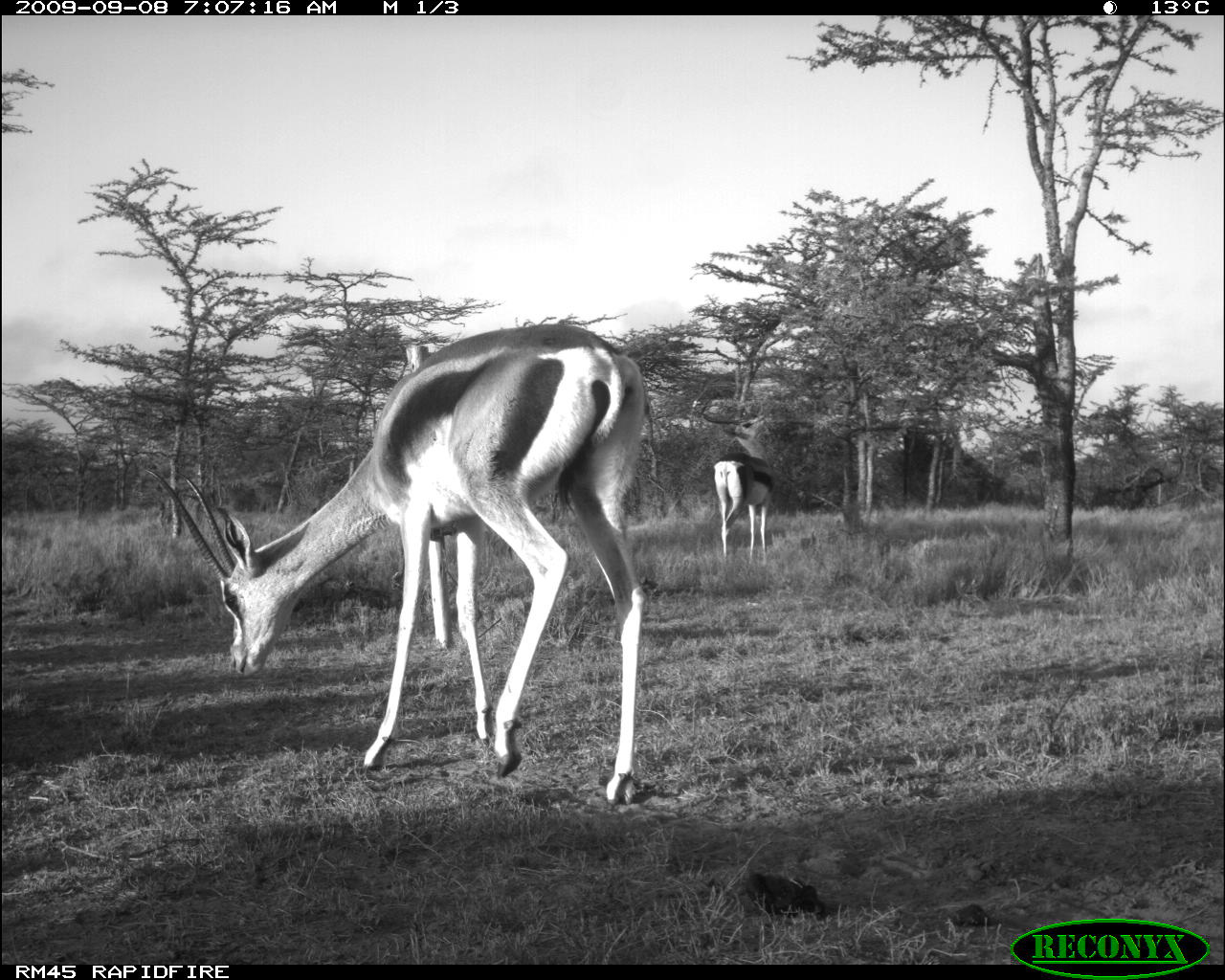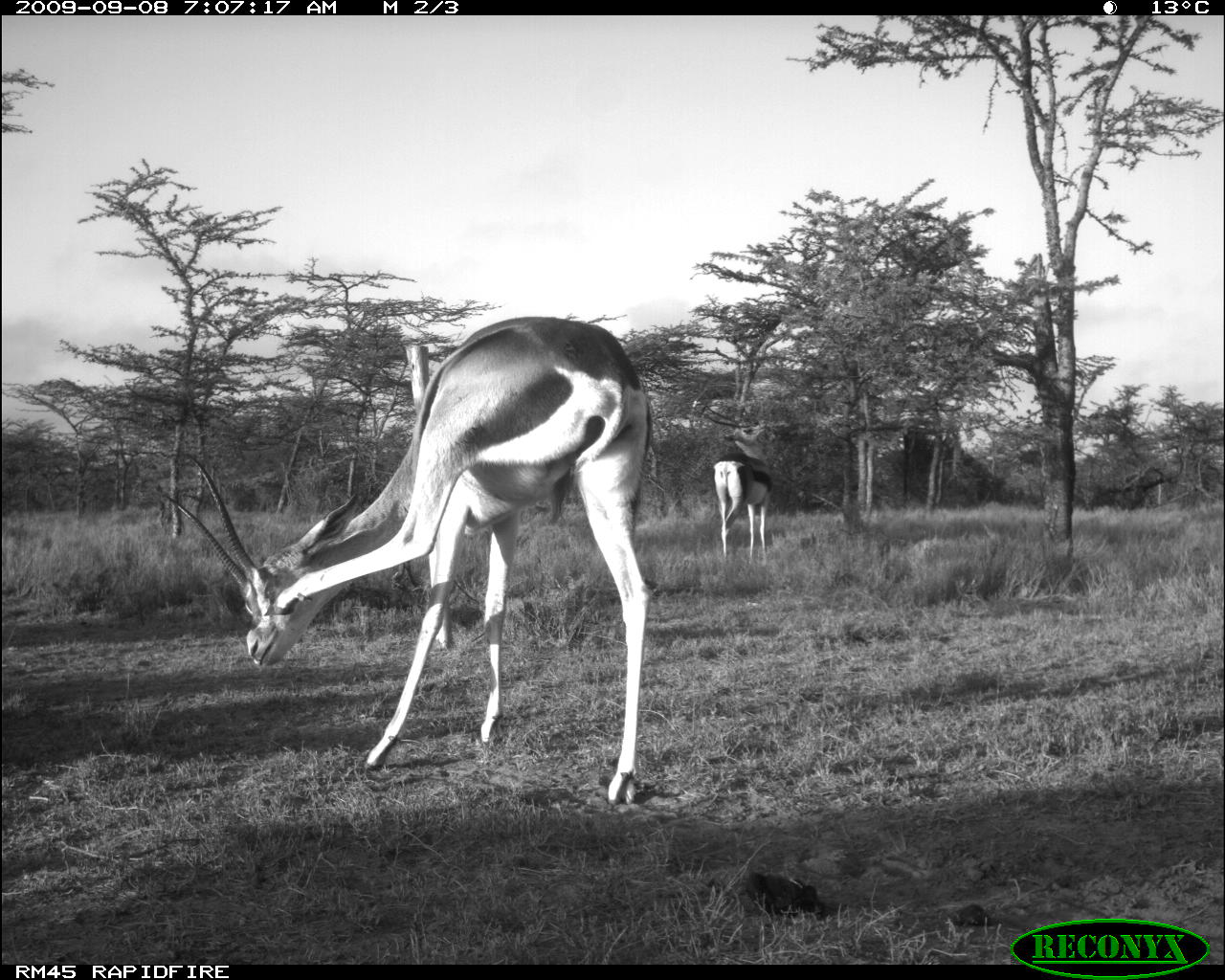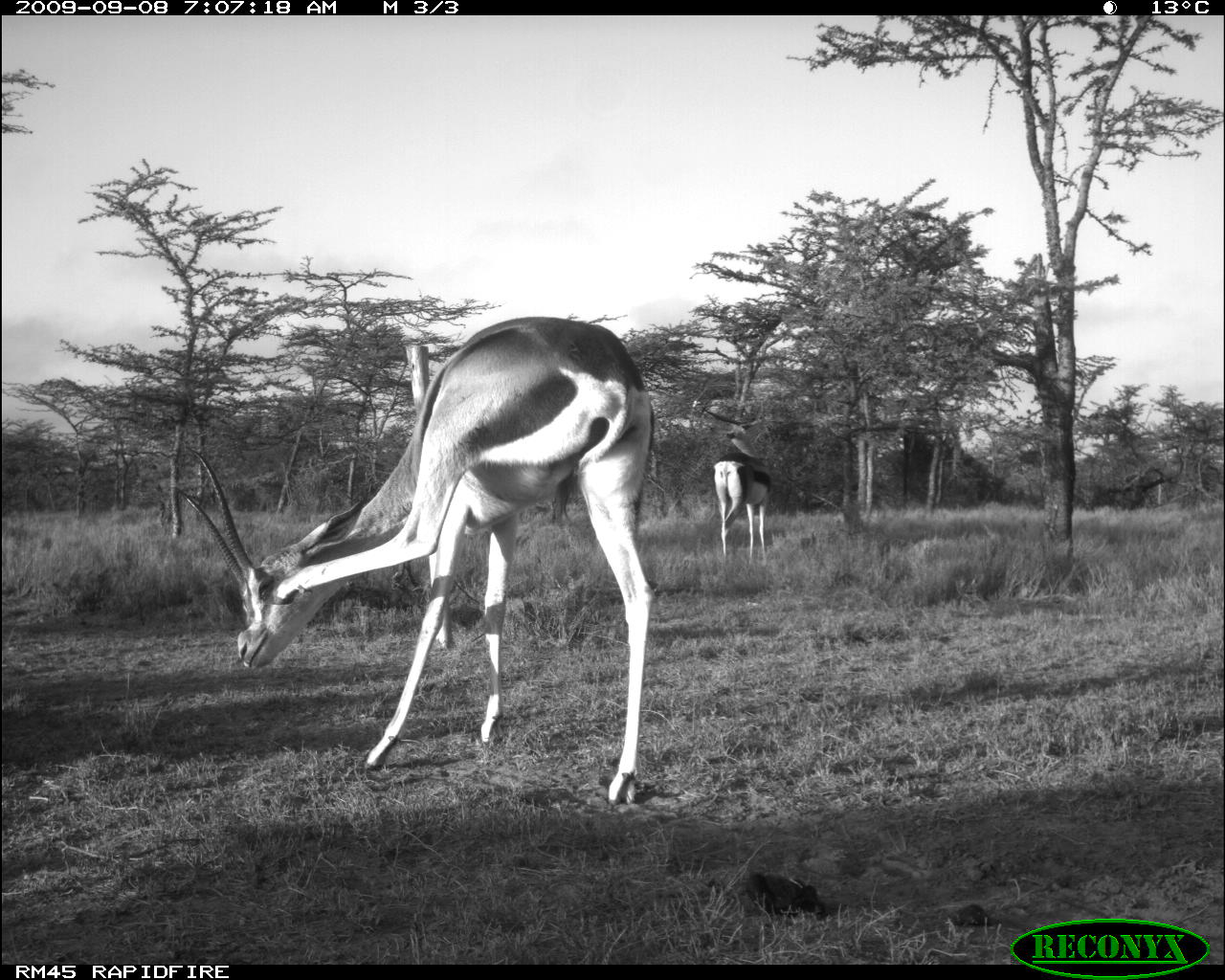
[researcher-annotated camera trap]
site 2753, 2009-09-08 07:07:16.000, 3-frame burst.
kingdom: Animalia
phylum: Chordata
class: Mammalia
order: Artiodactyla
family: Bovidae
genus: Nanger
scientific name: Nanger granti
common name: grant's gazelle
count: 2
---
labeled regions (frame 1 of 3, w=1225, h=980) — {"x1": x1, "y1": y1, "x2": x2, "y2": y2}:
nanger granti: {"x1": 136, "y1": 317, "x2": 650, "y2": 806}; {"x1": 697, "y1": 402, "x2": 781, "y2": 567}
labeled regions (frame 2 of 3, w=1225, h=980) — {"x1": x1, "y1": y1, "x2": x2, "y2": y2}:
nanger granti: {"x1": 147, "y1": 310, "x2": 654, "y2": 812}; {"x1": 699, "y1": 399, "x2": 779, "y2": 564}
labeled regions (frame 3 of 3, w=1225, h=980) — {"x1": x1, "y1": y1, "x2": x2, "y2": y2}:
nanger granti: {"x1": 169, "y1": 312, "x2": 661, "y2": 808}; {"x1": 697, "y1": 400, "x2": 772, "y2": 566}